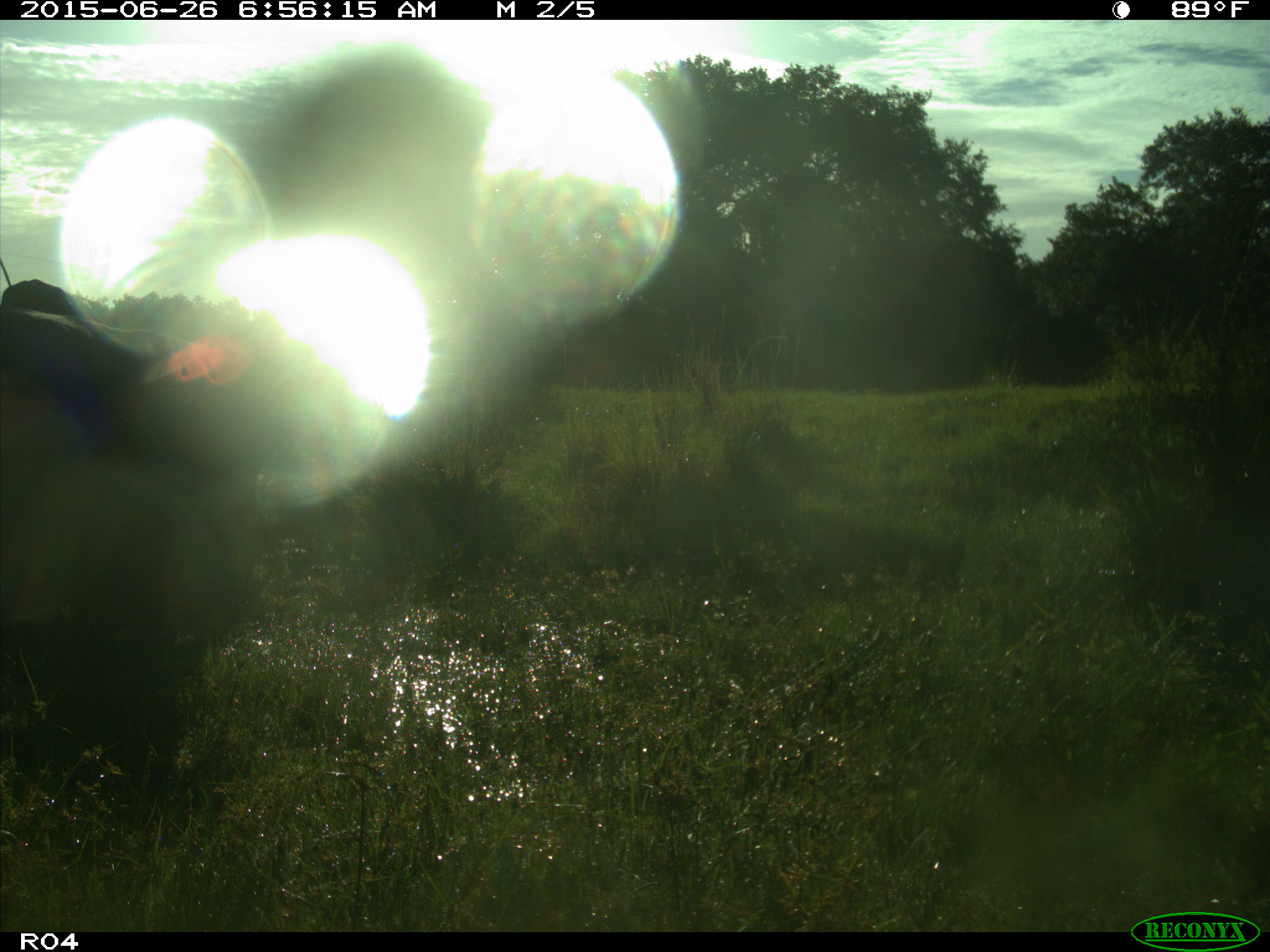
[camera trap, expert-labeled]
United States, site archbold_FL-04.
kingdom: Animalia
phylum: Chordata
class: Mammalia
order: Artiodactyla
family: Bovidae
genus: Bos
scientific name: Bos taurus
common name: domestic cow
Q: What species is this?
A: Bos taurus (domestic cow).